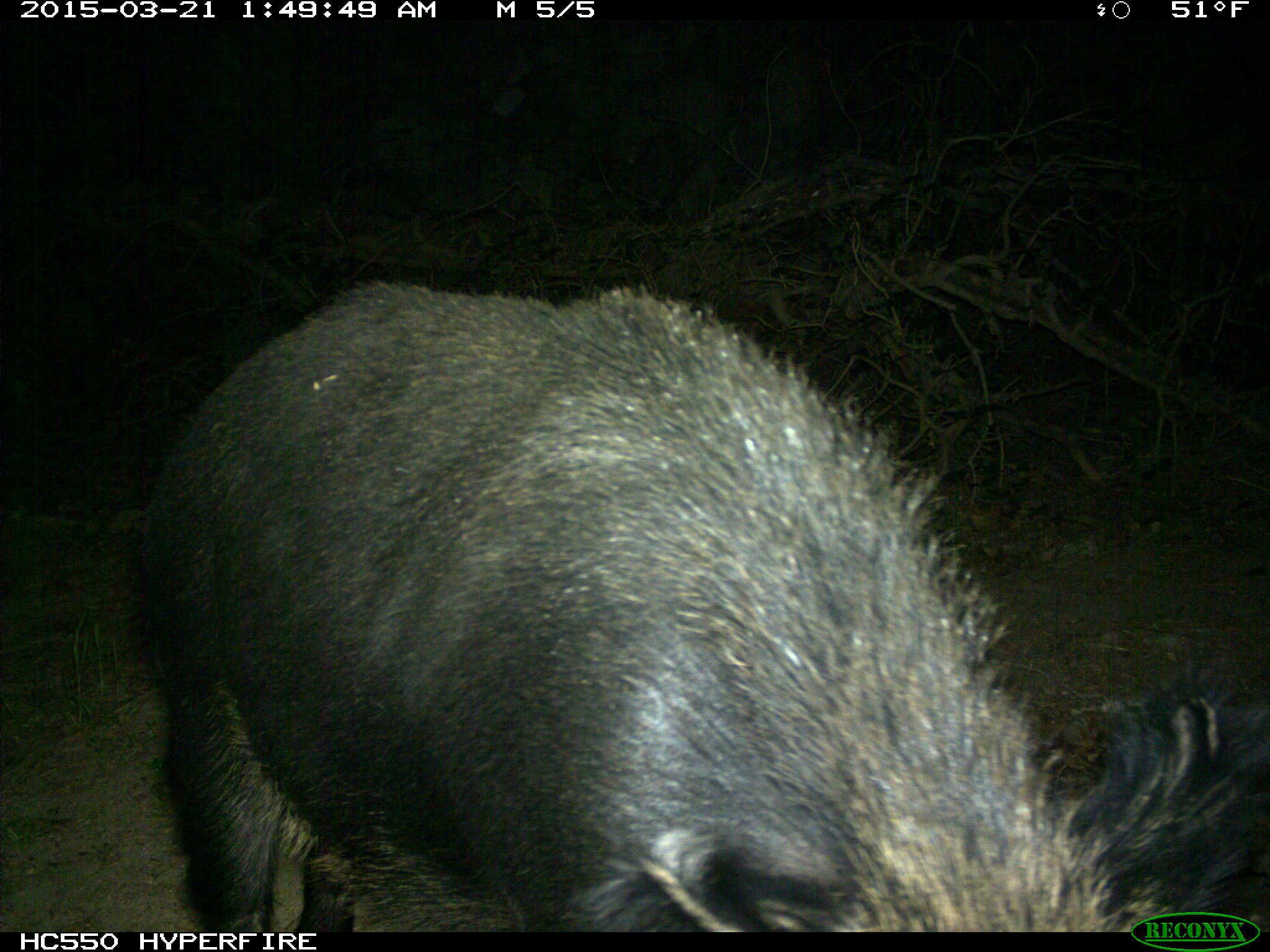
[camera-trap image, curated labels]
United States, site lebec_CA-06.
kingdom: Animalia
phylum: Chordata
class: Mammalia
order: Artiodactyla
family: Suidae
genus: Sus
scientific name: Sus scrofa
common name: wild boar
Sus scrofa (wild boar).